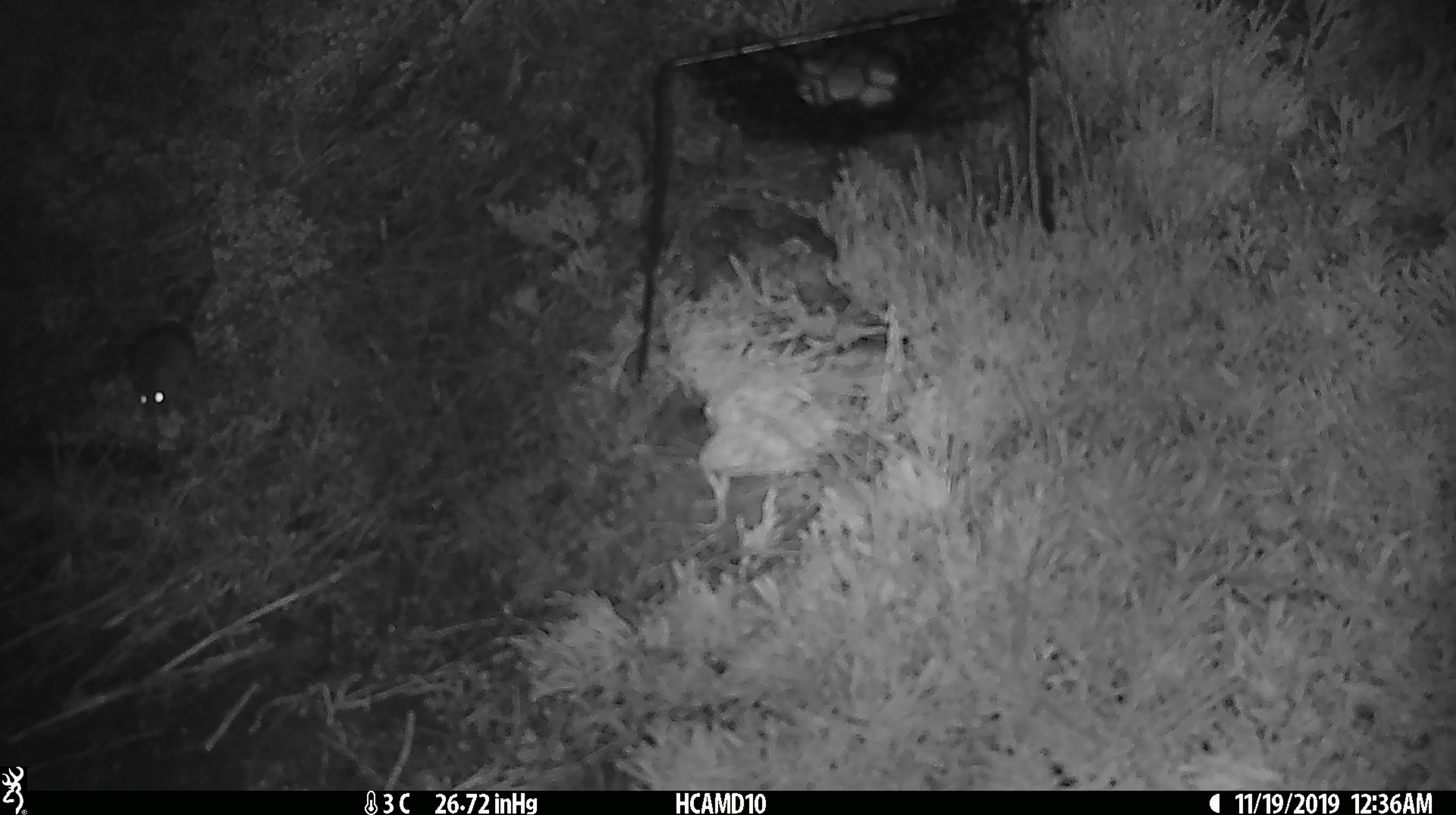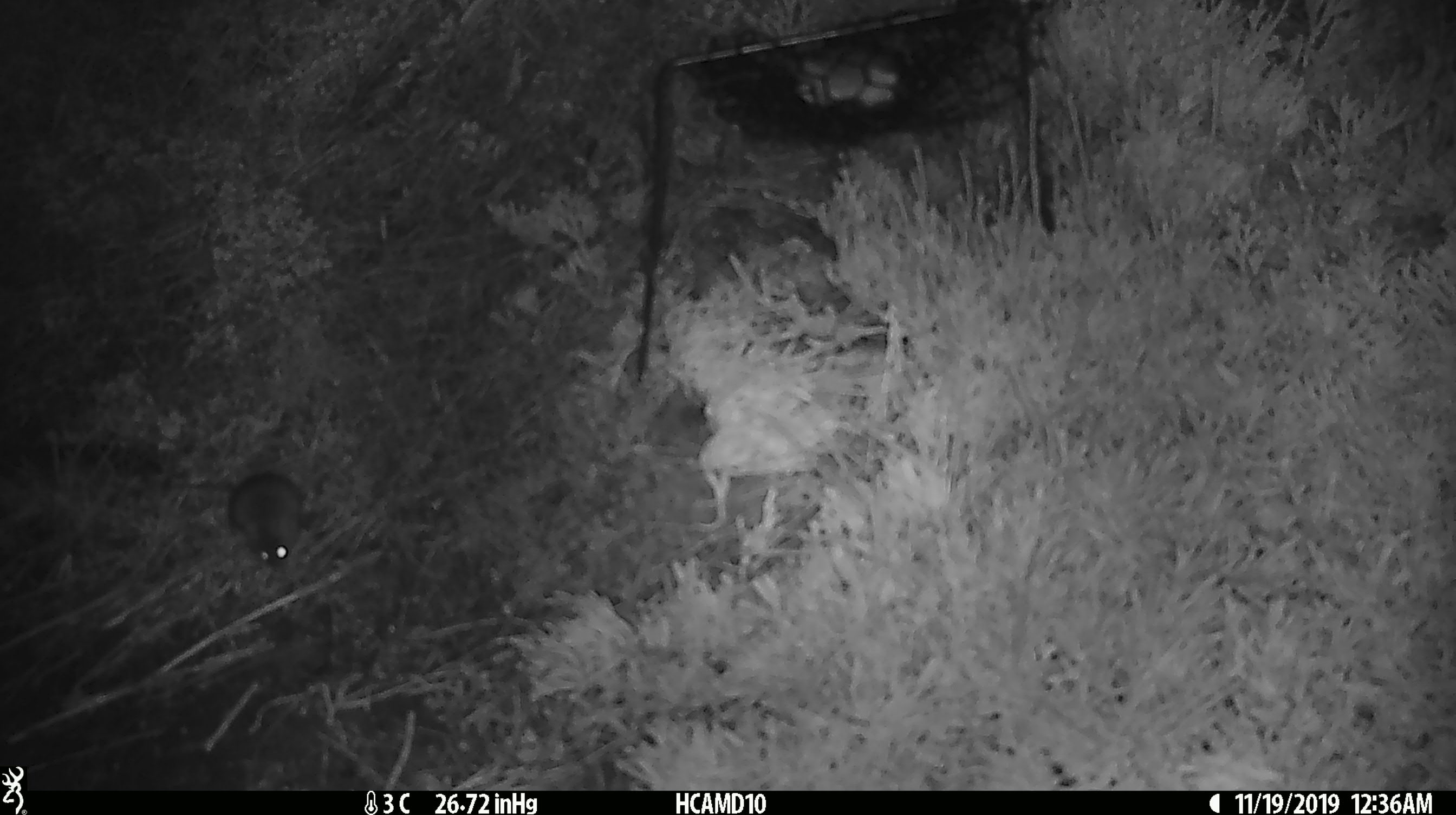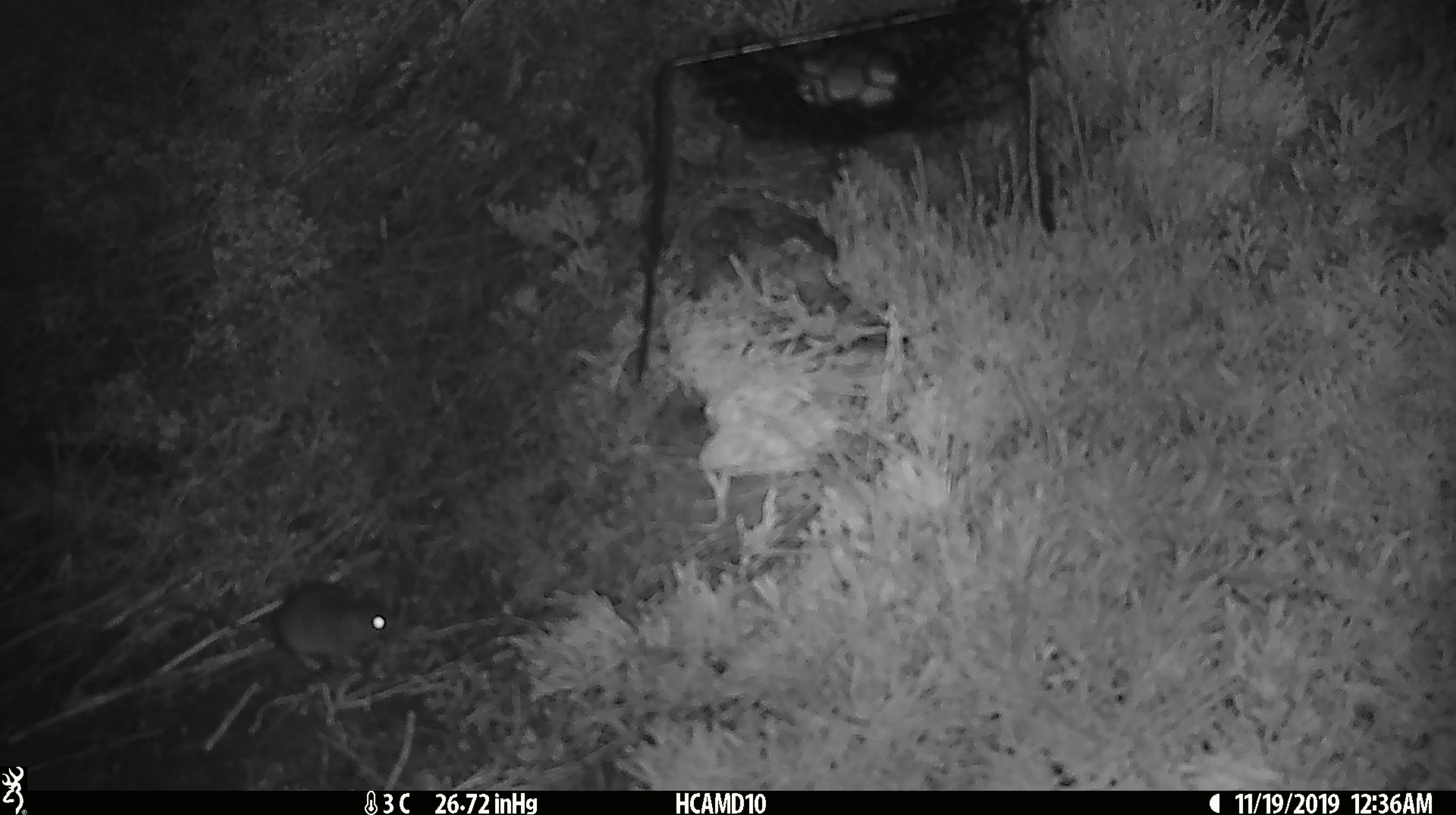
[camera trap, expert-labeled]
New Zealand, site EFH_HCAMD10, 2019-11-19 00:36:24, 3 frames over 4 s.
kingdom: Animalia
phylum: Chordata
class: Mammalia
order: Rodentia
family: Muridae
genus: Mus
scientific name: Mus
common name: mouse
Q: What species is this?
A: Mouse (Mus).